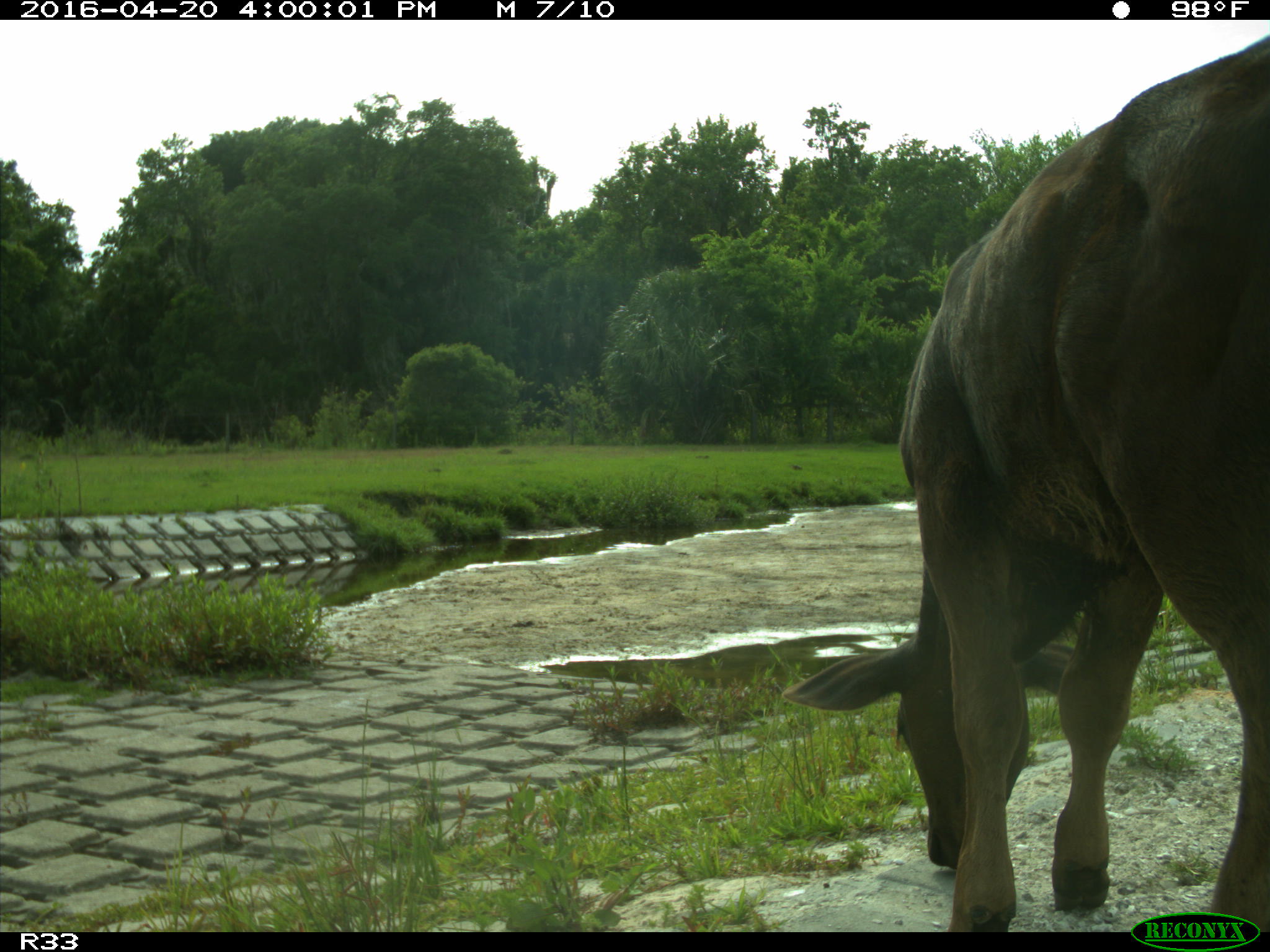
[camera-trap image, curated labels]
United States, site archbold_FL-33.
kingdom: Animalia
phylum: Chordata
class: Mammalia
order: Artiodactyla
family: Bovidae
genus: Bos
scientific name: Bos taurus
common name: domestic cow